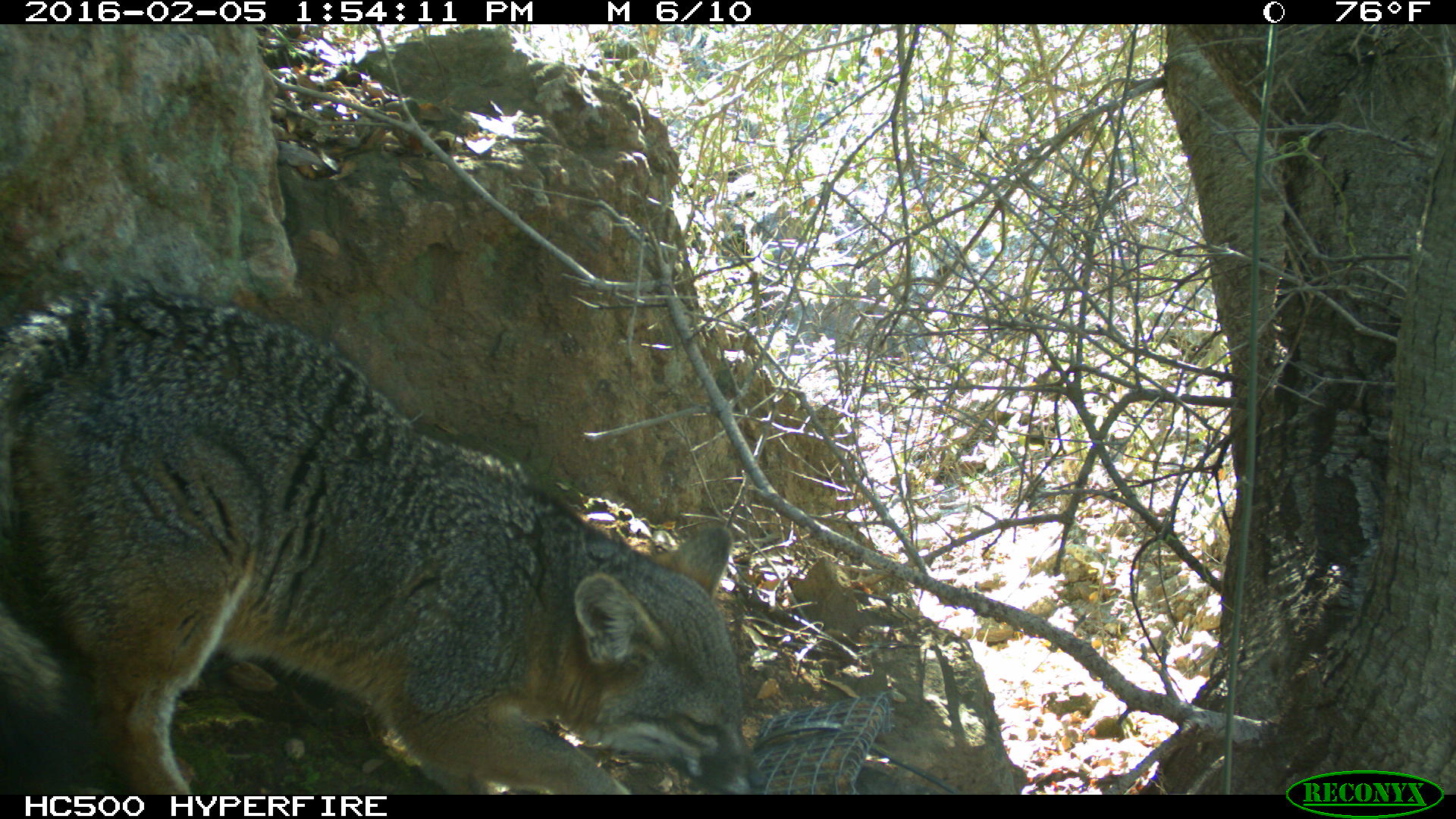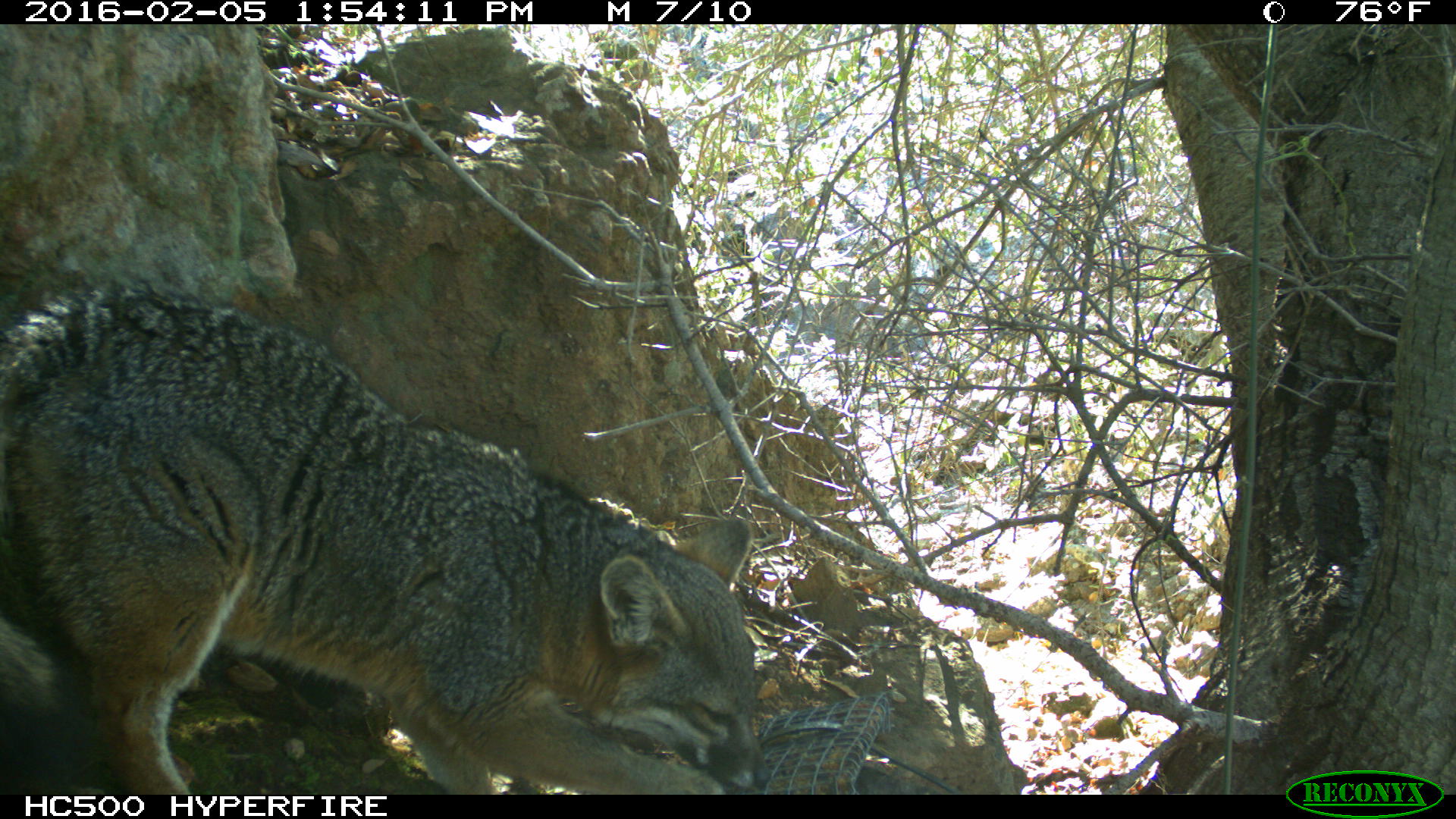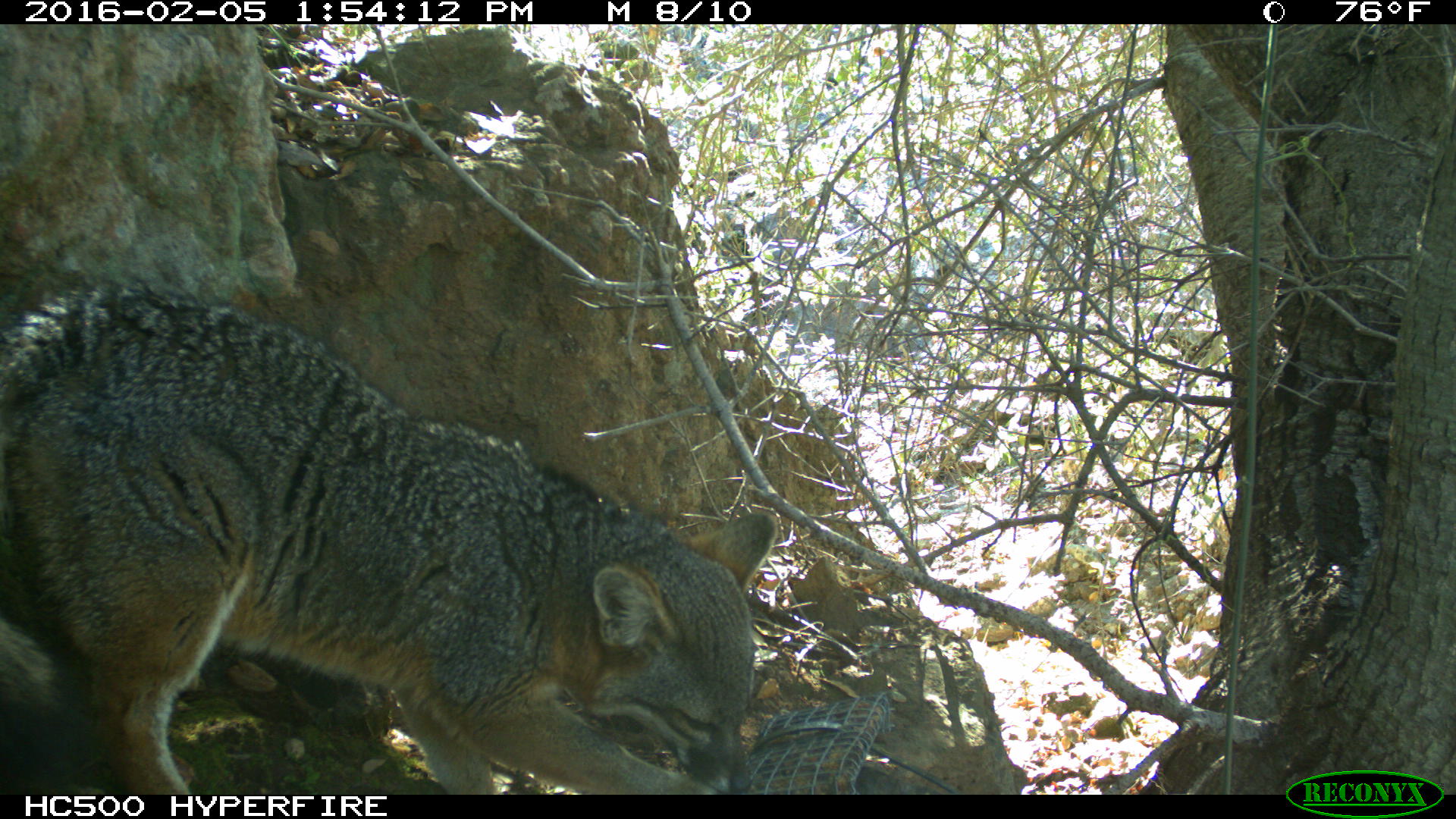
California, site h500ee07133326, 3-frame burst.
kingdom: Animalia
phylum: Chordata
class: Mammalia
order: Carnivora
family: Canidae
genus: Urocyon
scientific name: Urocyon littoralis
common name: island fox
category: fox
Fox (island fox) (Urocyon littoralis).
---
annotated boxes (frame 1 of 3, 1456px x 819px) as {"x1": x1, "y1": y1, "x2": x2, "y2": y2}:
fox: {"x1": 0, "y1": 280, "x2": 768, "y2": 795}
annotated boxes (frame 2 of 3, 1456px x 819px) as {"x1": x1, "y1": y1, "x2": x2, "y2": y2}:
fox: {"x1": 0, "y1": 287, "x2": 769, "y2": 794}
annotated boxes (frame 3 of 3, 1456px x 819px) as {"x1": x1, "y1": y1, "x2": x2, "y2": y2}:
fox: {"x1": 0, "y1": 278, "x2": 779, "y2": 794}